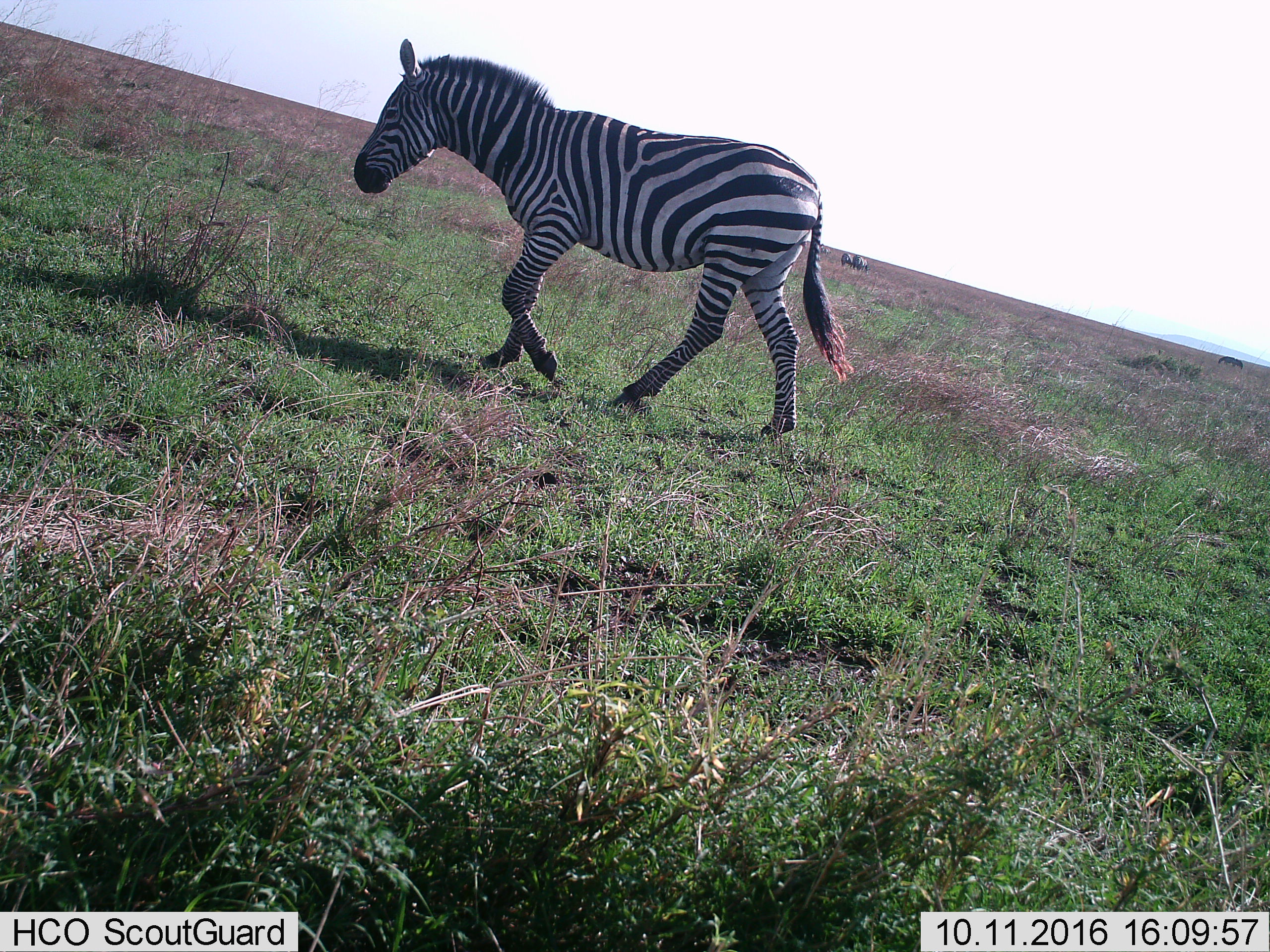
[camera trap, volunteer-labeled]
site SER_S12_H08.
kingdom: Animalia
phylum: Chordata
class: Mammalia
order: Perissodactyla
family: Equidae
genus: Equus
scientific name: Equus quagga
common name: plains zebra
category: zebraplains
Zebraplains (plains zebra) (Equus quagga), count 1. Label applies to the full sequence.